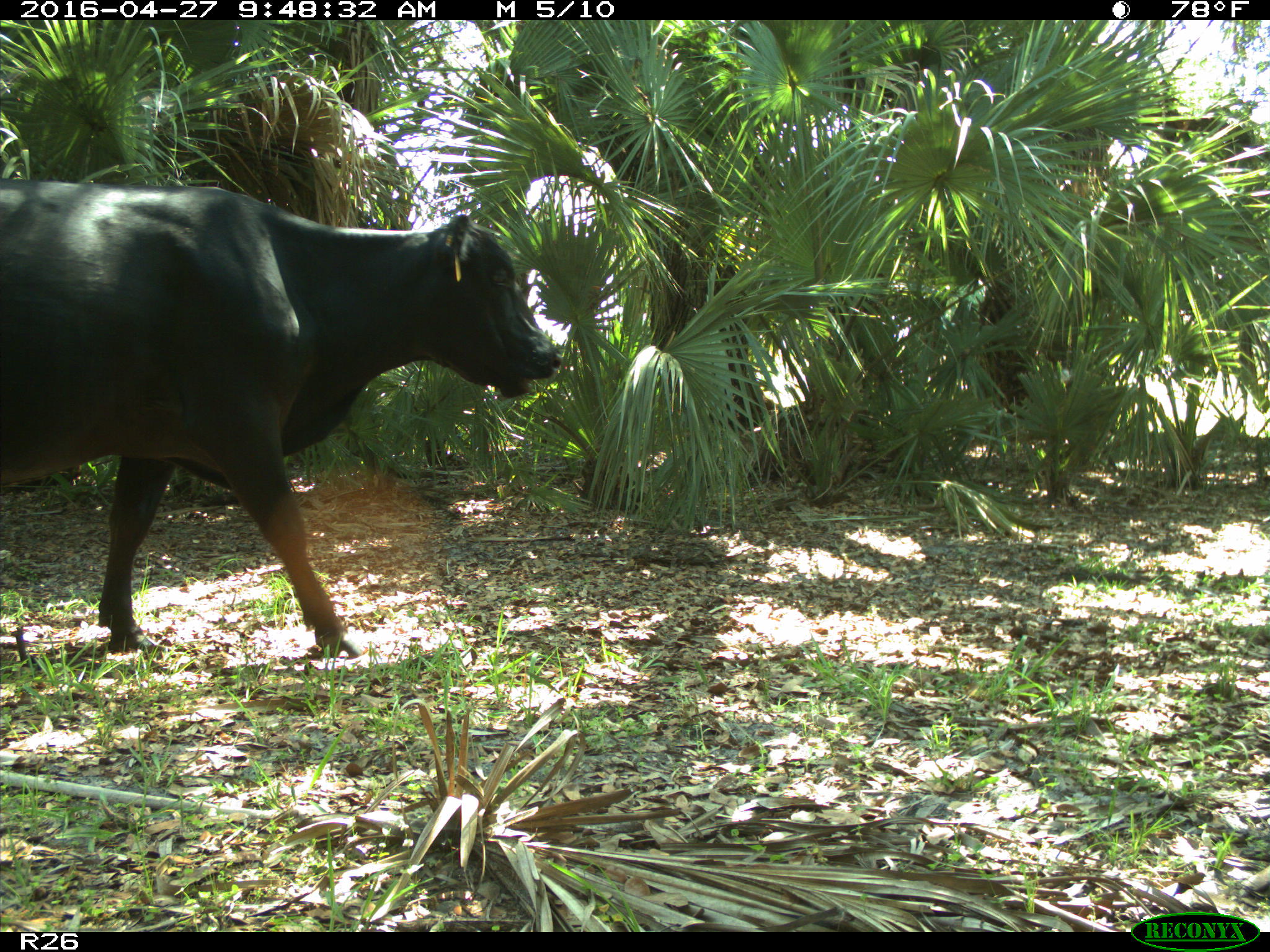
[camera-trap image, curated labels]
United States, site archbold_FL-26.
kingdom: Animalia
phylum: Chordata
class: Mammalia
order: Artiodactyla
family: Bovidae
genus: Bos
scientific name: Bos taurus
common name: domestic cow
Bos taurus (domestic cow).